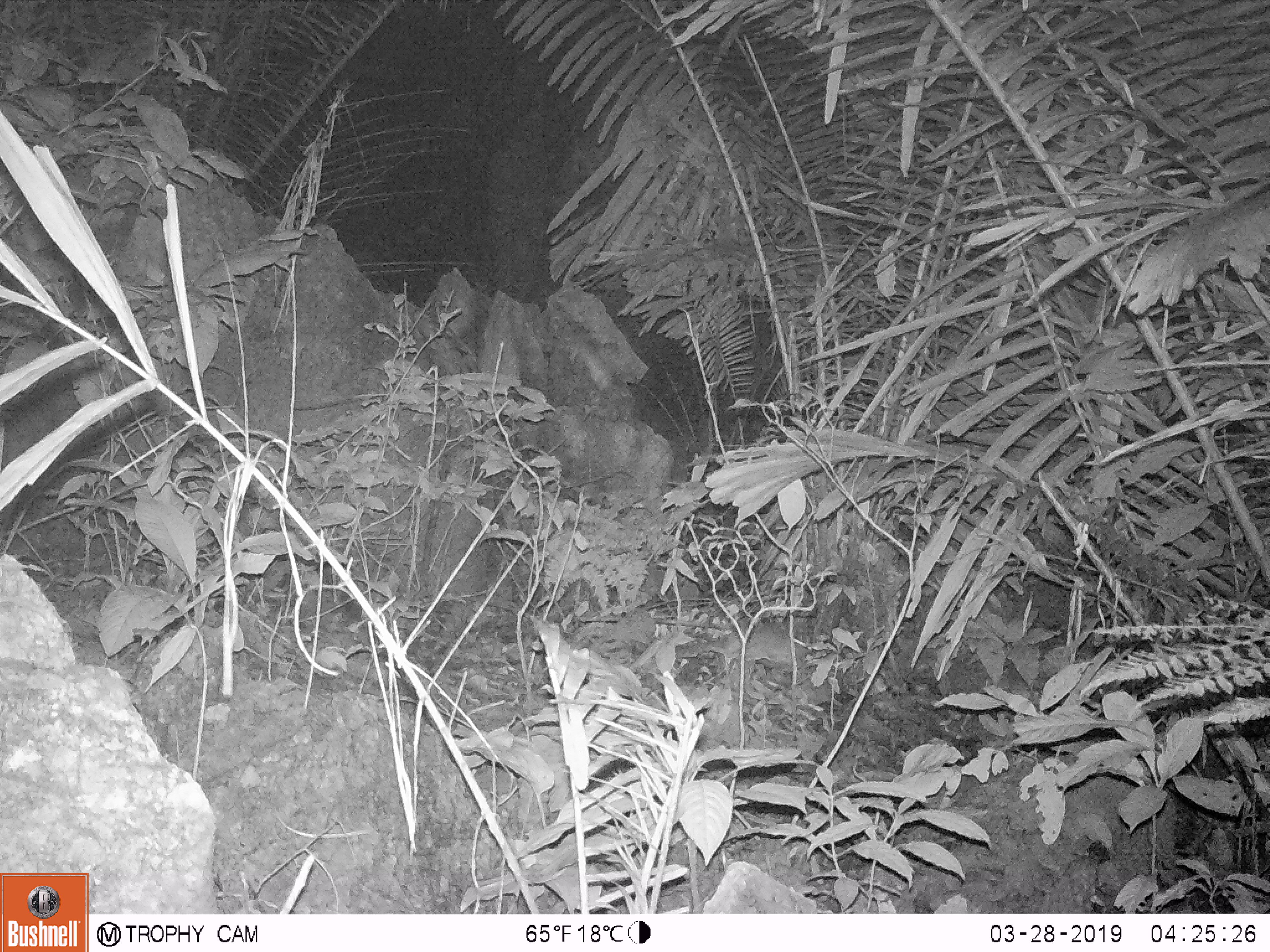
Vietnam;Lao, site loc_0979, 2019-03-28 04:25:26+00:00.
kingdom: Animalia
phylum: Chordata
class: Mammalia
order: Rodentia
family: Muridae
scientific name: Muridae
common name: old-world mice and rats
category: unidentified murid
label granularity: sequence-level